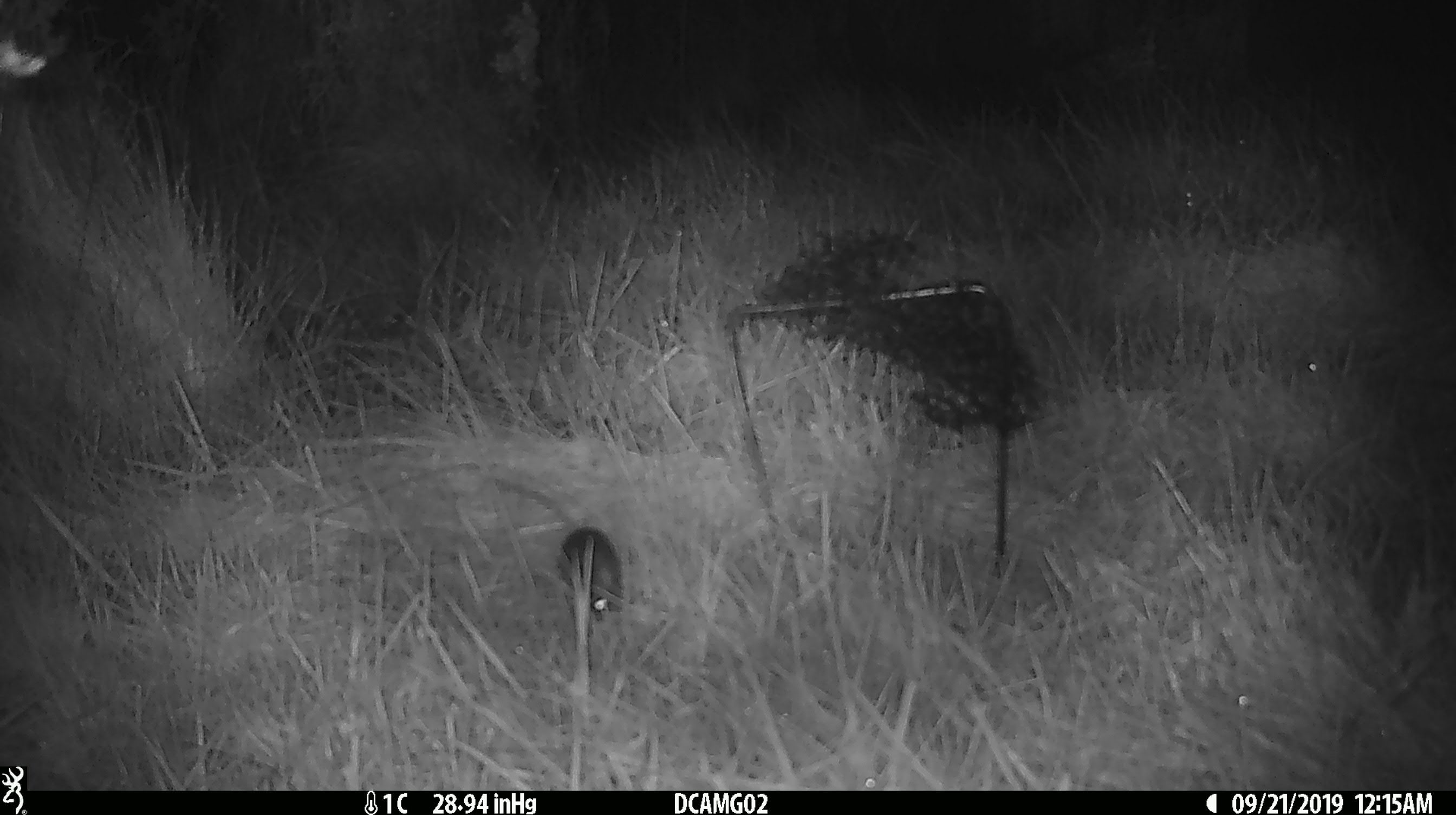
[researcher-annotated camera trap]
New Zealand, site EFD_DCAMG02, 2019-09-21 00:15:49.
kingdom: Animalia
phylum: Chordata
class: Mammalia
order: Rodentia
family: Muridae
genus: Mus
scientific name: Mus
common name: mouse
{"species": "mouse (Mus)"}